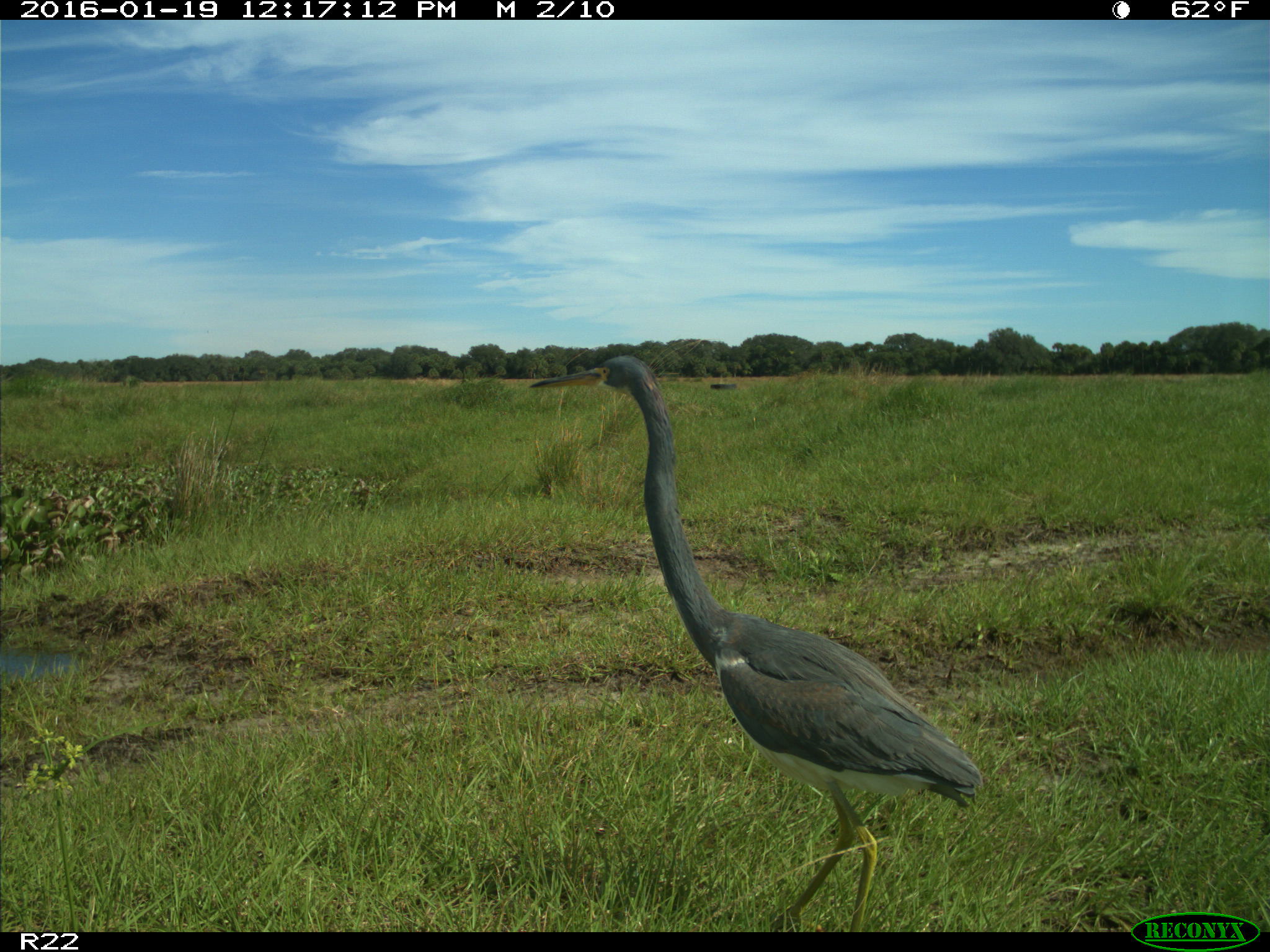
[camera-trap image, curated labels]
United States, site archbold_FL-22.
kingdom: Animalia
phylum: Chordata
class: Aves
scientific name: Aves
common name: birds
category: unidentified bird